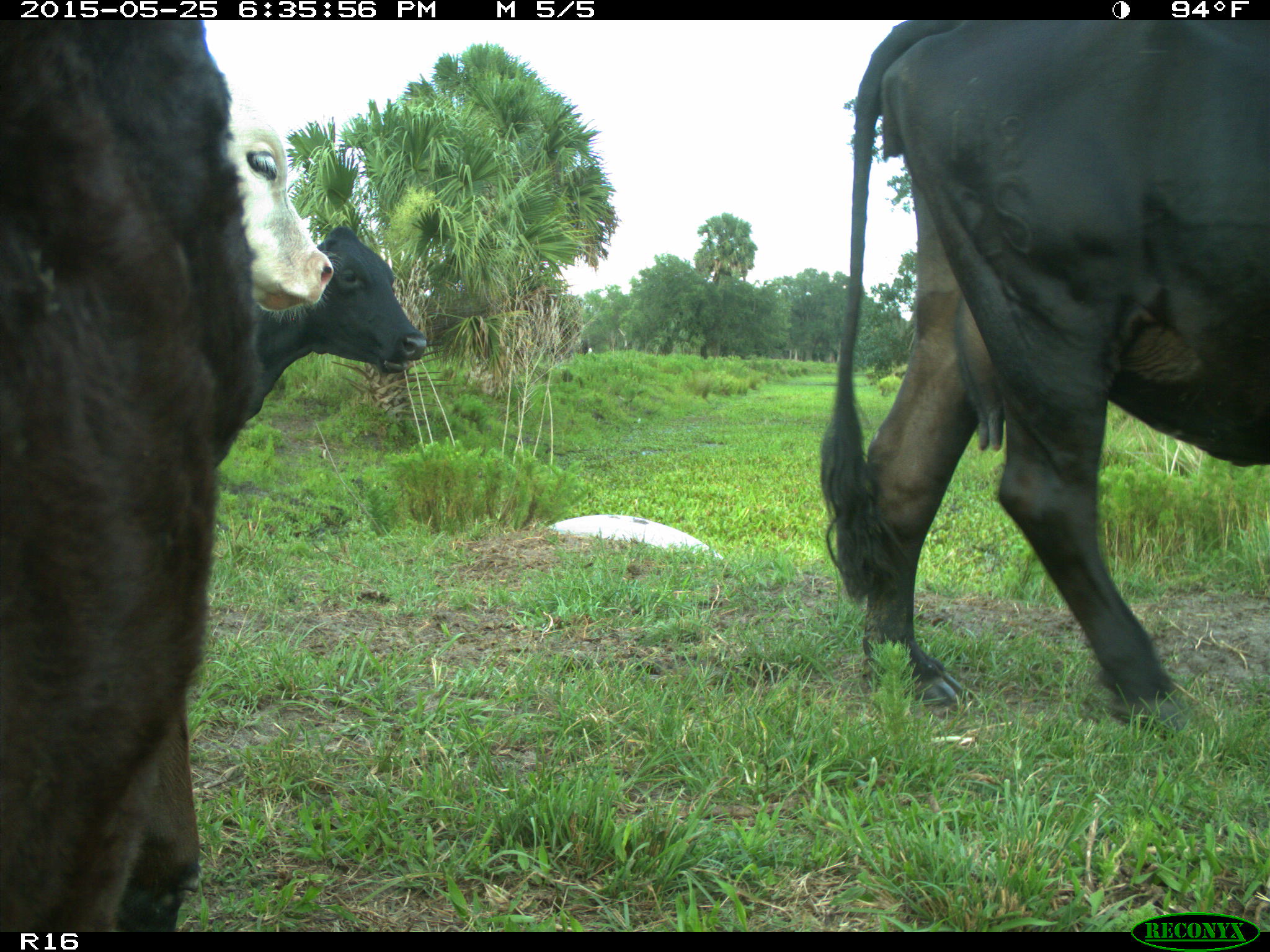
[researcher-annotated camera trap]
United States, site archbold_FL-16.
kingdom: Animalia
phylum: Chordata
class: Mammalia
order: Artiodactyla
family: Bovidae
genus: Bos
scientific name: Bos taurus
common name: domestic cow